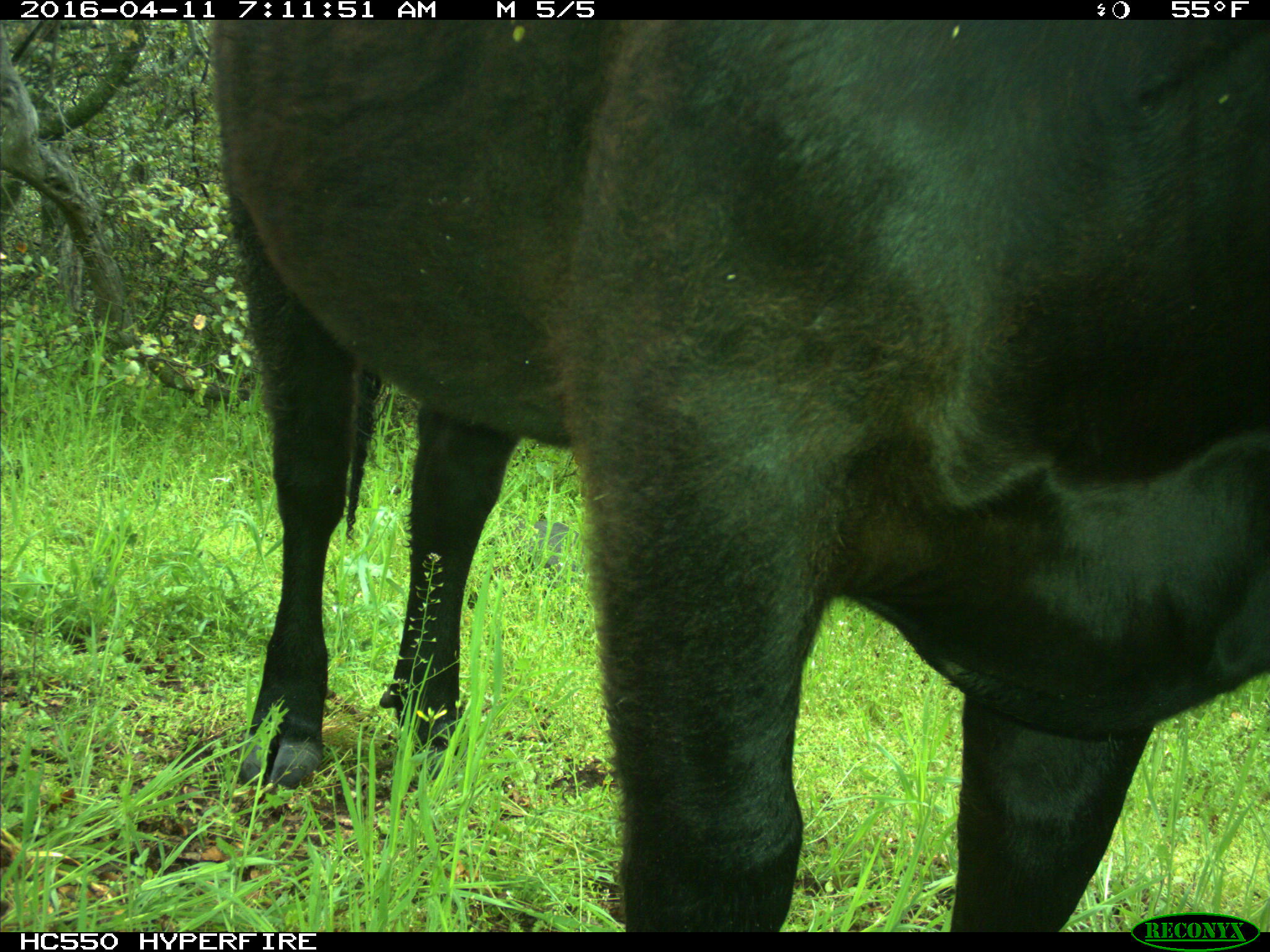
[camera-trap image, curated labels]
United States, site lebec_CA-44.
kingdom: Animalia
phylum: Chordata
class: Mammalia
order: Artiodactyla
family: Bovidae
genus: Bos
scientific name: Bos taurus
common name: domestic cow